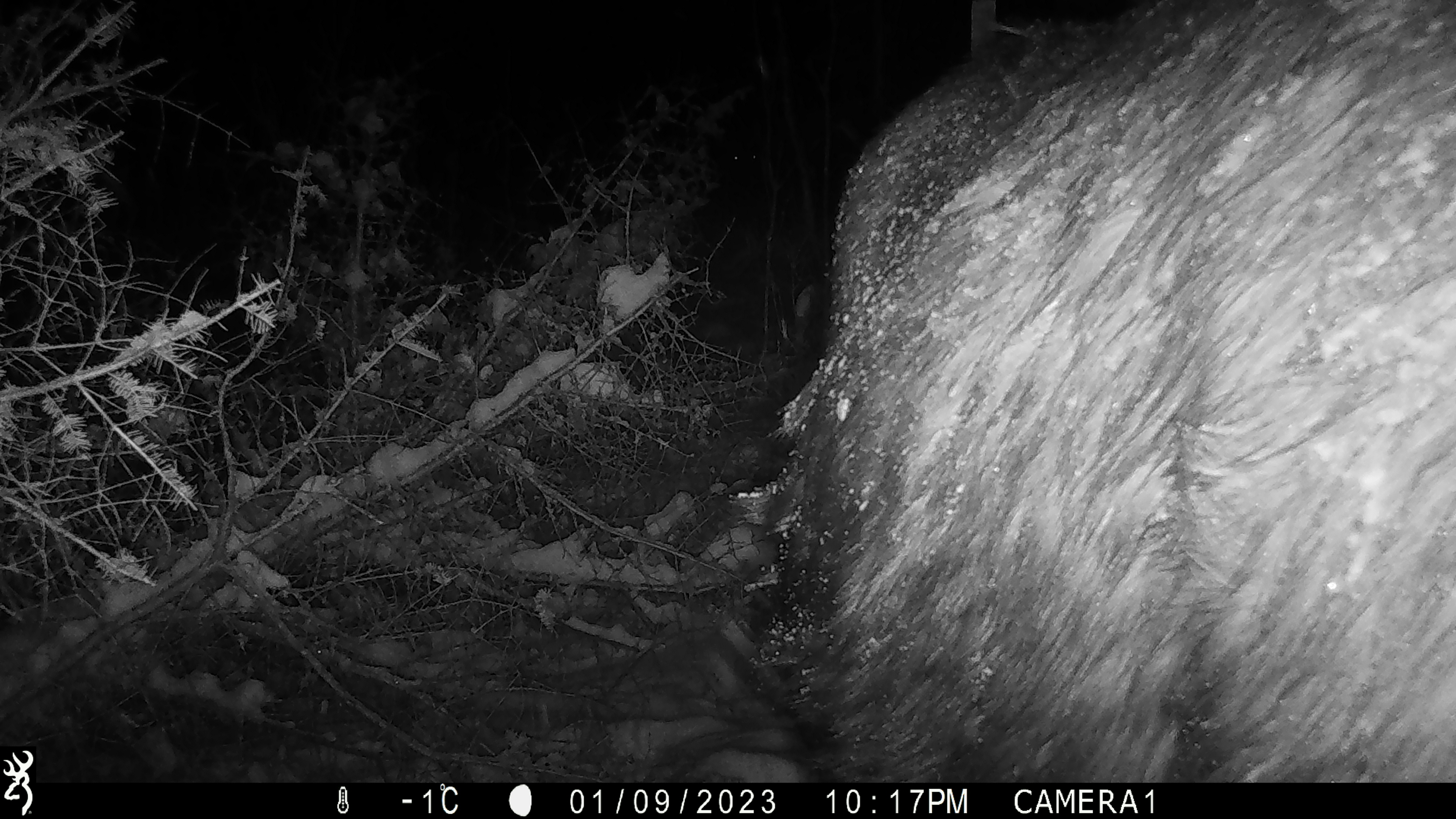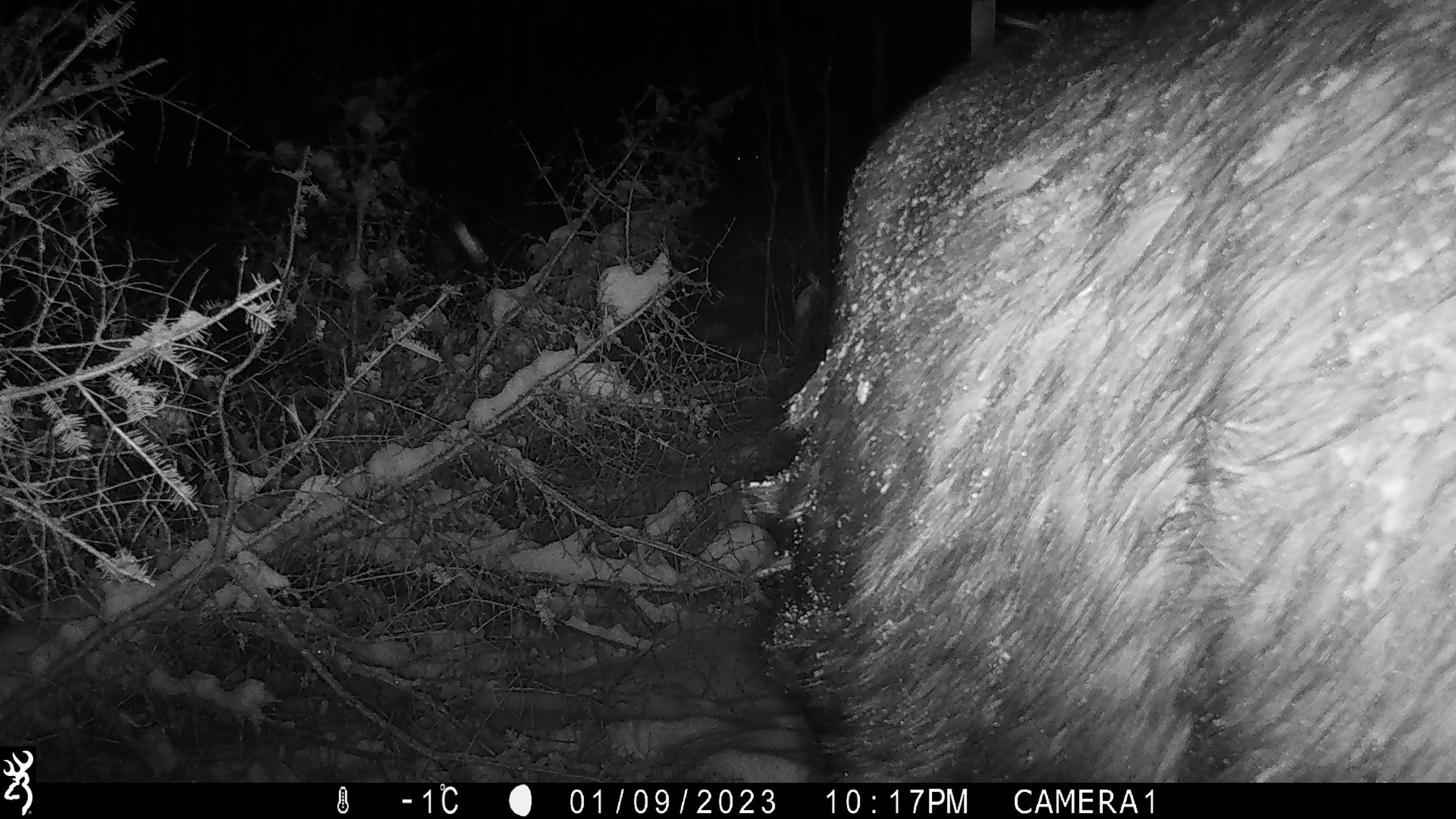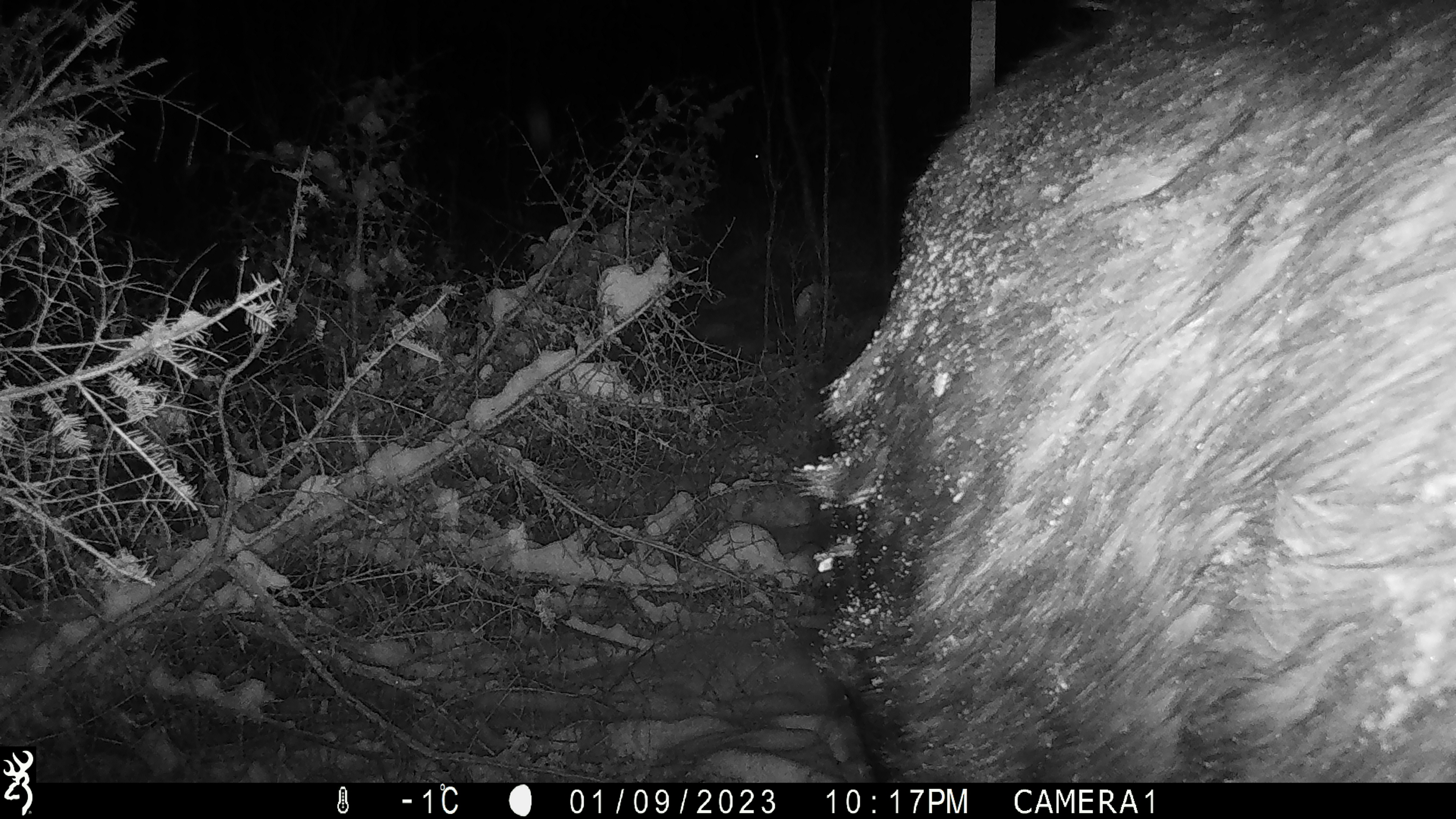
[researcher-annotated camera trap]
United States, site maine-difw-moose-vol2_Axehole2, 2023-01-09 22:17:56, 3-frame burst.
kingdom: Animalia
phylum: Chordata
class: Mammalia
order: Artiodactyla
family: Cervidae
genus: Alces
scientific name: Alces alces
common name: moose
Moose (Alces alces).